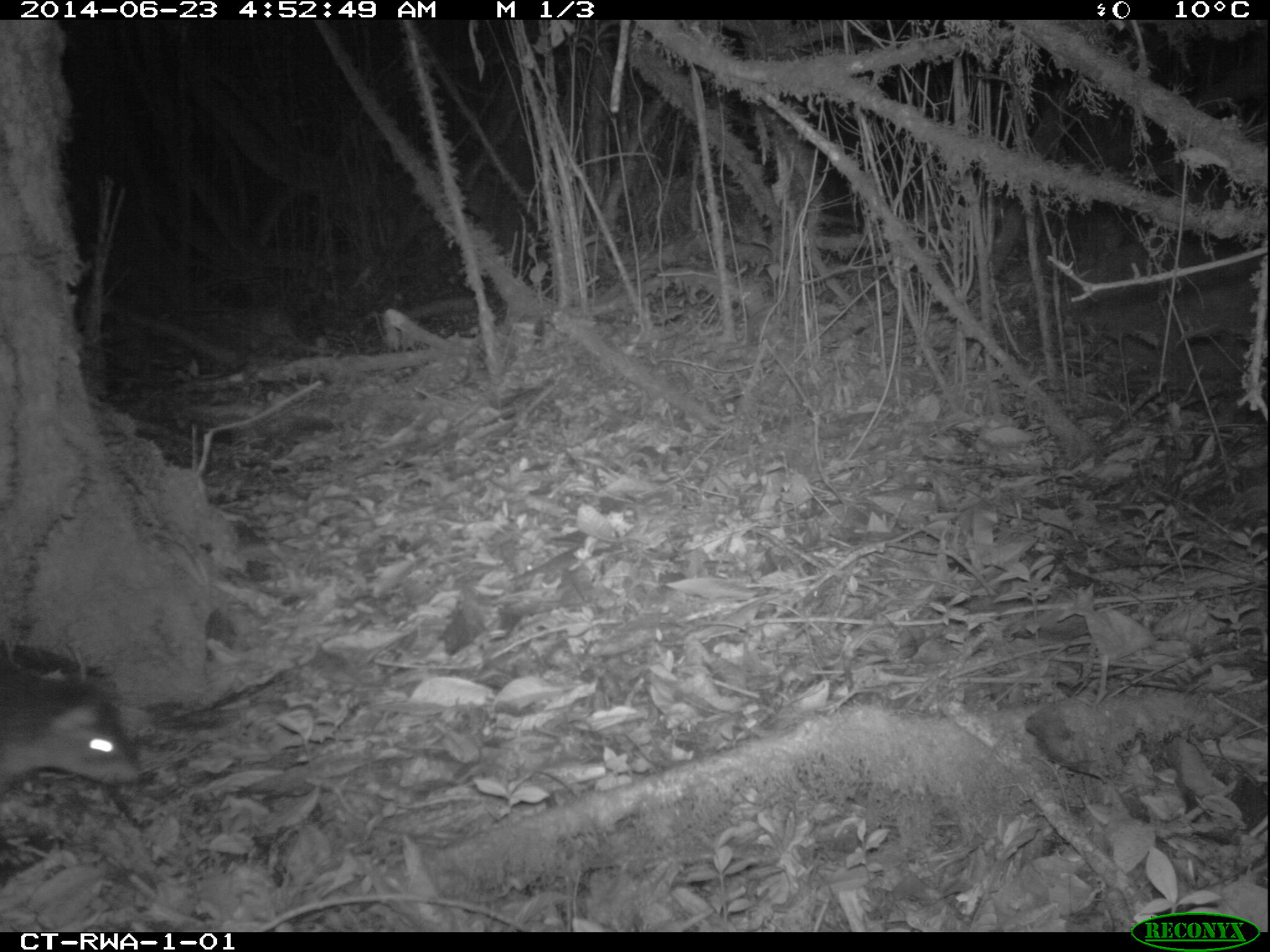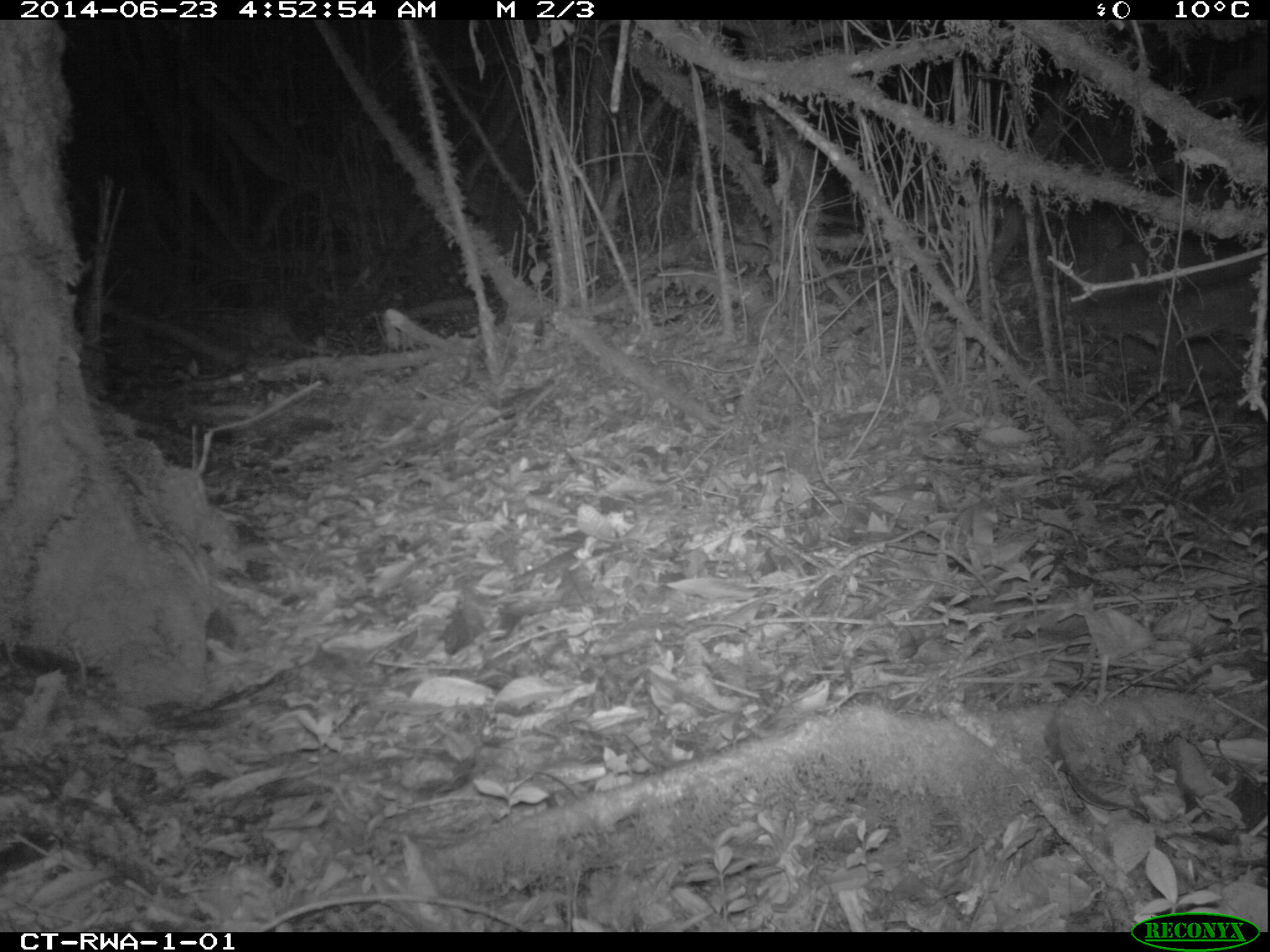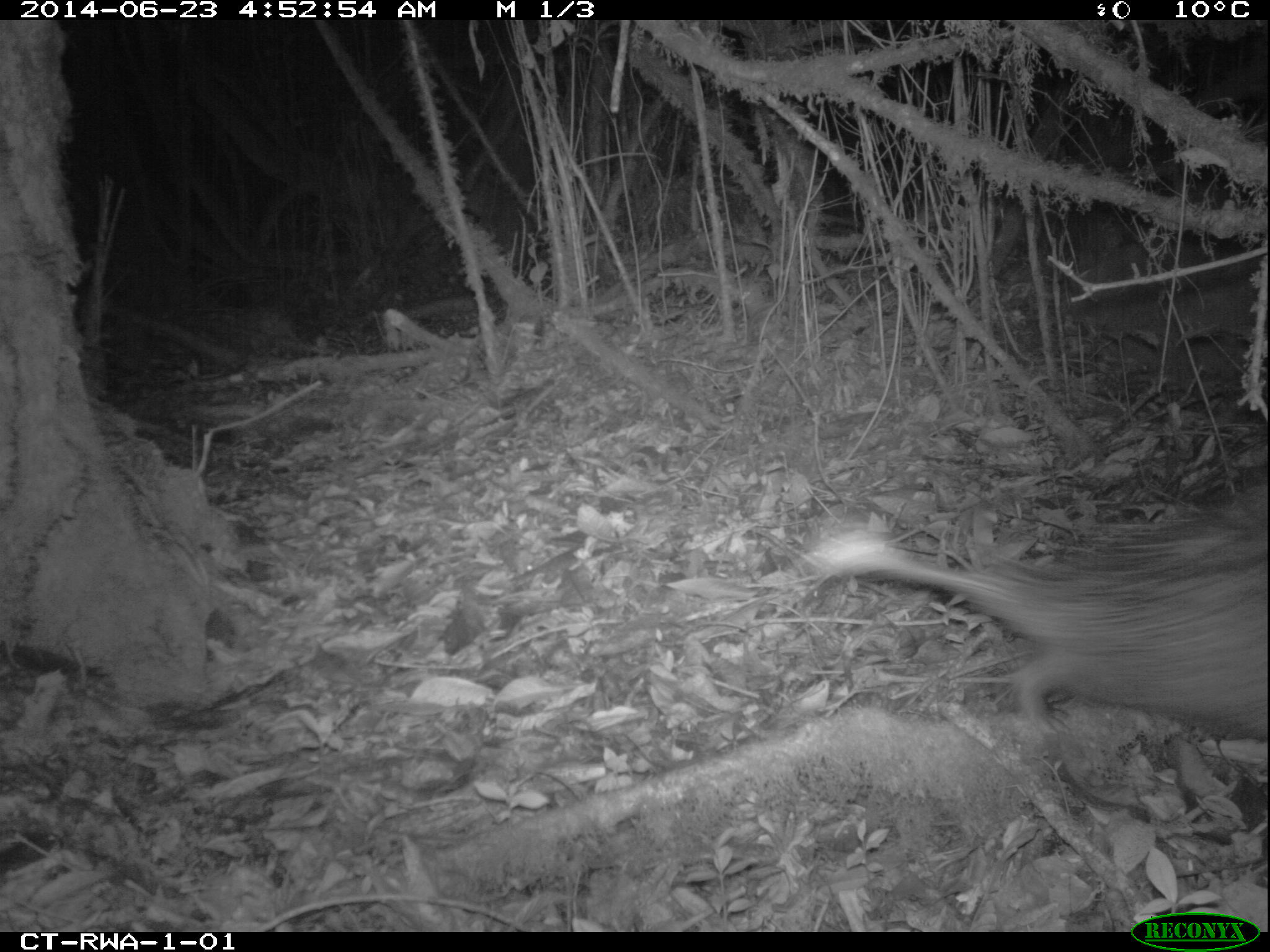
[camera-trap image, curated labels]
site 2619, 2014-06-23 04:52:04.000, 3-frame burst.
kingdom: Animalia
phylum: Chordata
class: Mammalia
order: Rodentia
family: Hystricidae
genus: Atherurus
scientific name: Atherurus africanus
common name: african brush-tailed porcupine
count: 1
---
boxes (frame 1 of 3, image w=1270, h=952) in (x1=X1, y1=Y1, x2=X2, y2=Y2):
atherurus africanus: (x1=0, y1=647, x2=141, y2=784)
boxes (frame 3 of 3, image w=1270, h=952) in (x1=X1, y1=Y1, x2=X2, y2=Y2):
atherurus africanus: (x1=803, y1=482, x2=1266, y2=732)